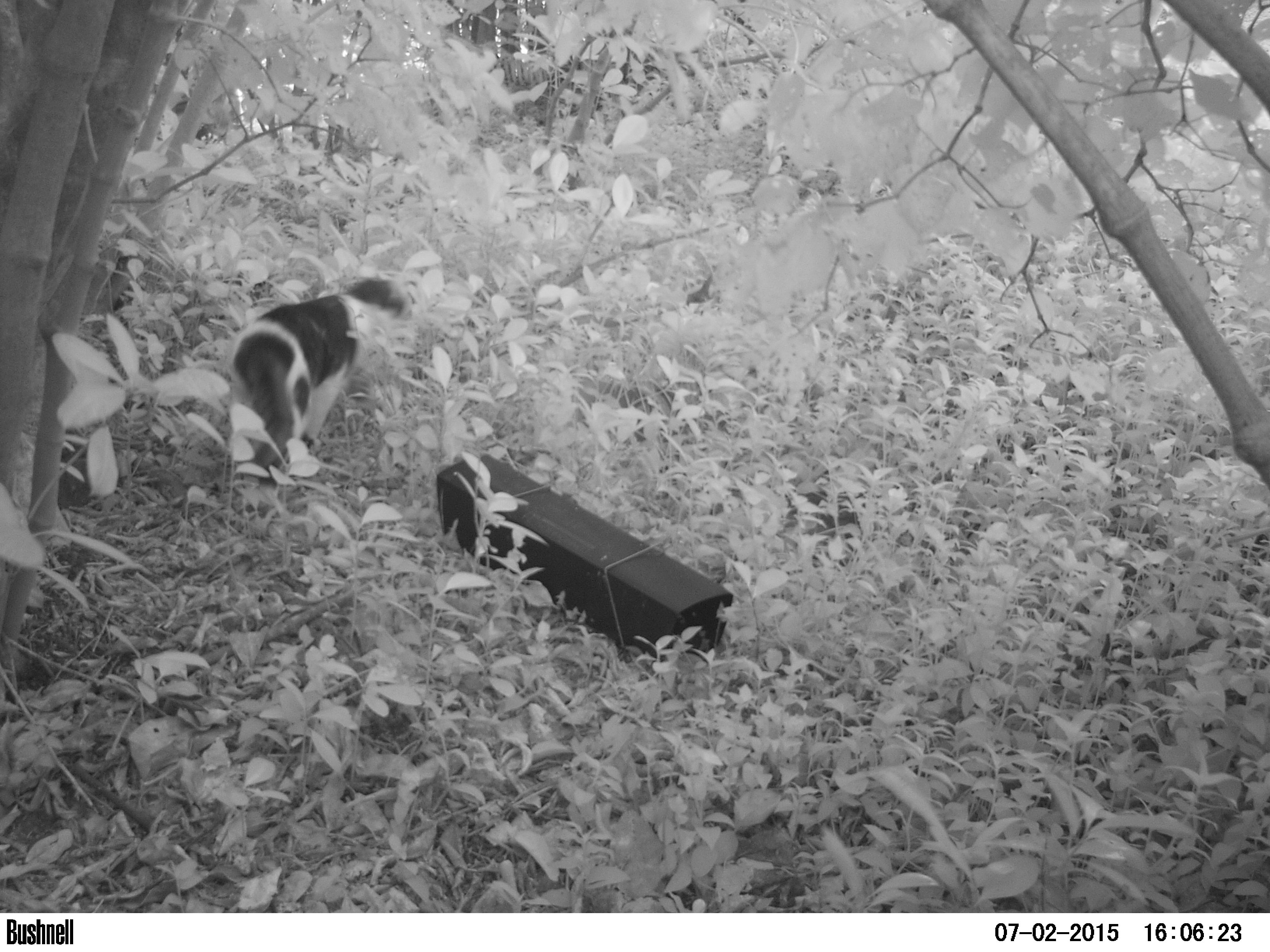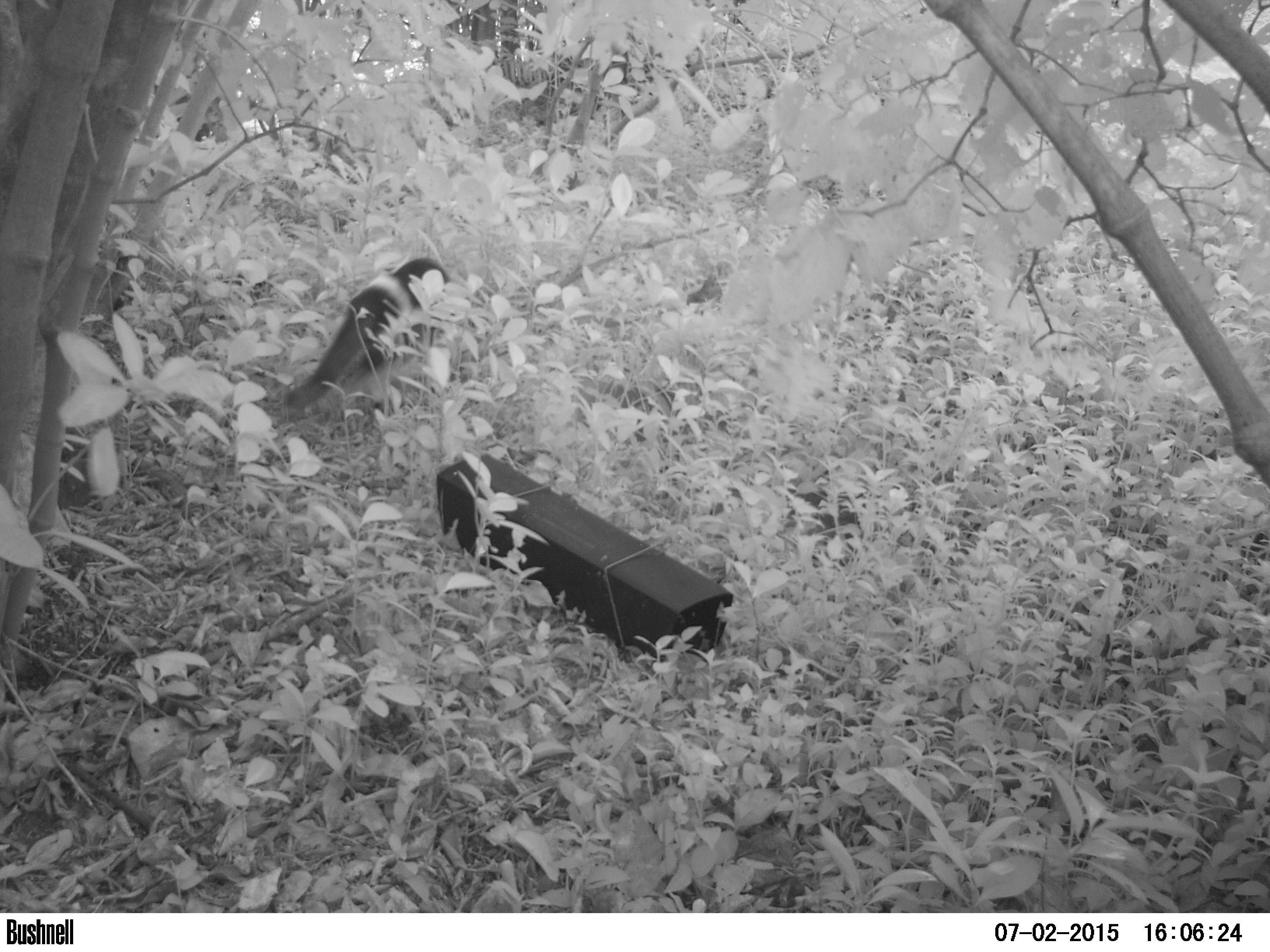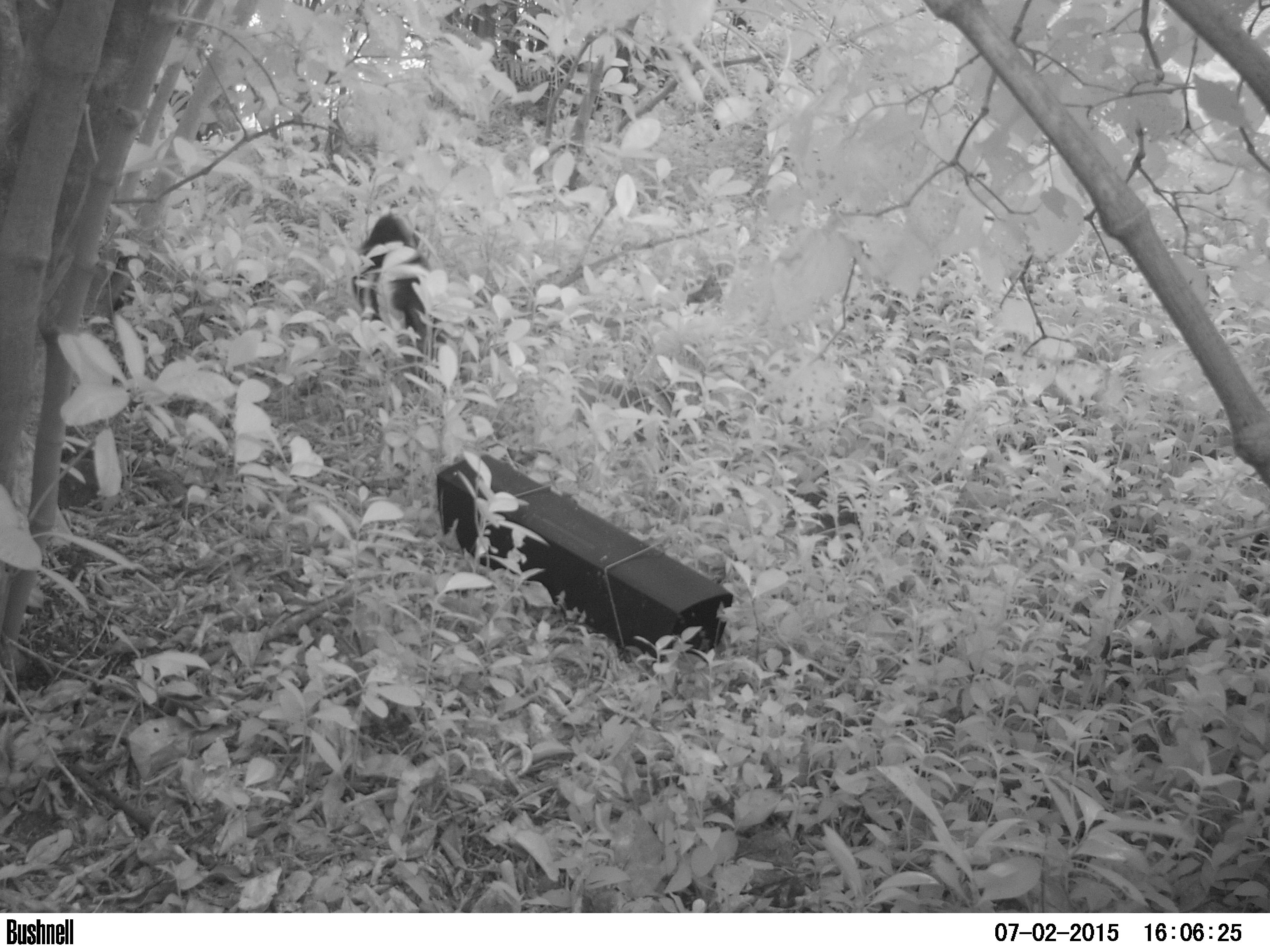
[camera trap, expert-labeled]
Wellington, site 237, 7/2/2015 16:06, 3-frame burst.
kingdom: Animalia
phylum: Chordata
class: Mammalia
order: Carnivora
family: Felidae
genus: Felis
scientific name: Felis catus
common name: cat